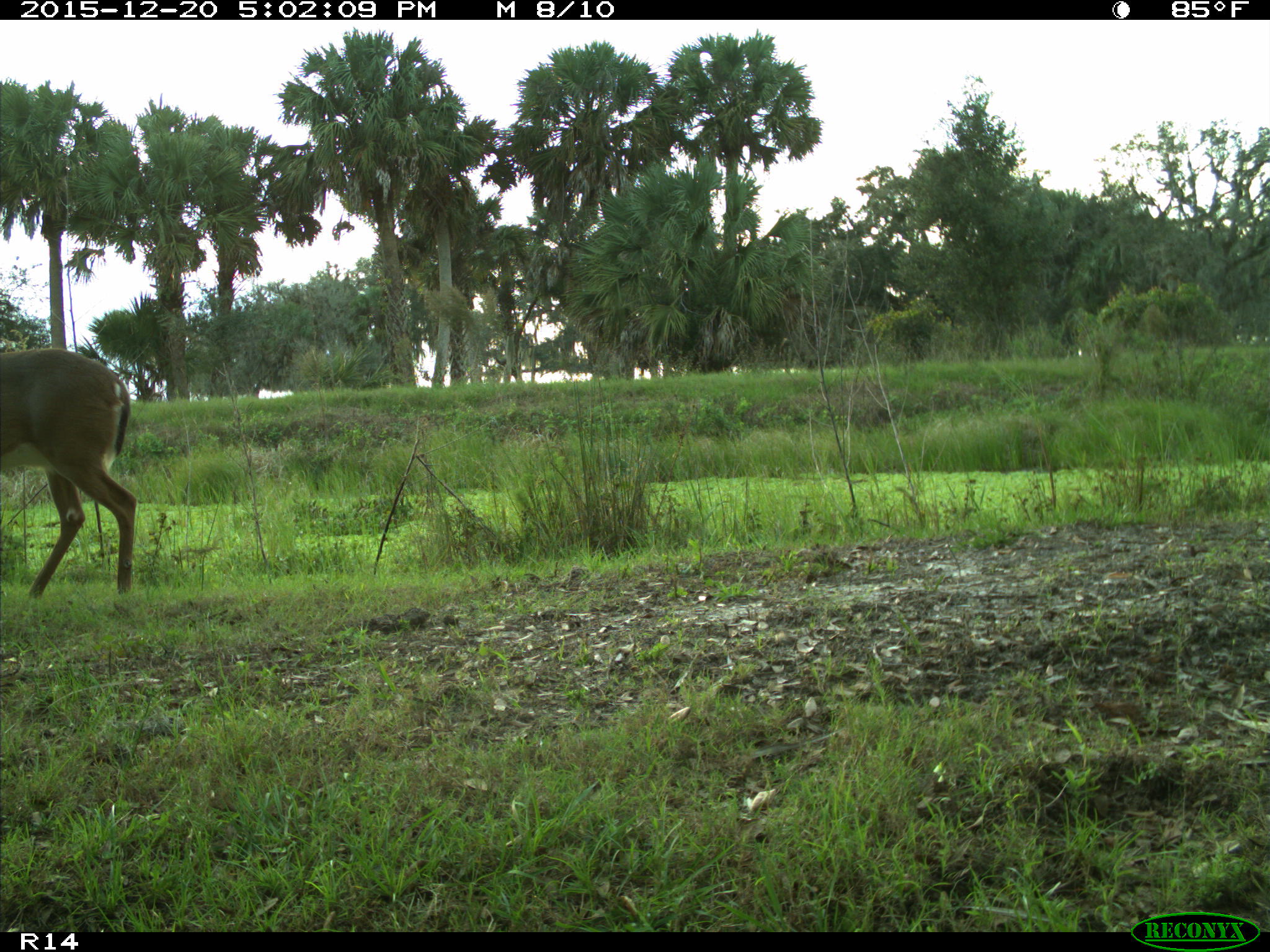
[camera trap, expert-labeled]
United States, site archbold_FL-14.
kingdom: Animalia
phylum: Chordata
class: Mammalia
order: Artiodactyla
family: Cervidae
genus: Odocoileus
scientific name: Odocoileus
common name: deer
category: unidentified deer